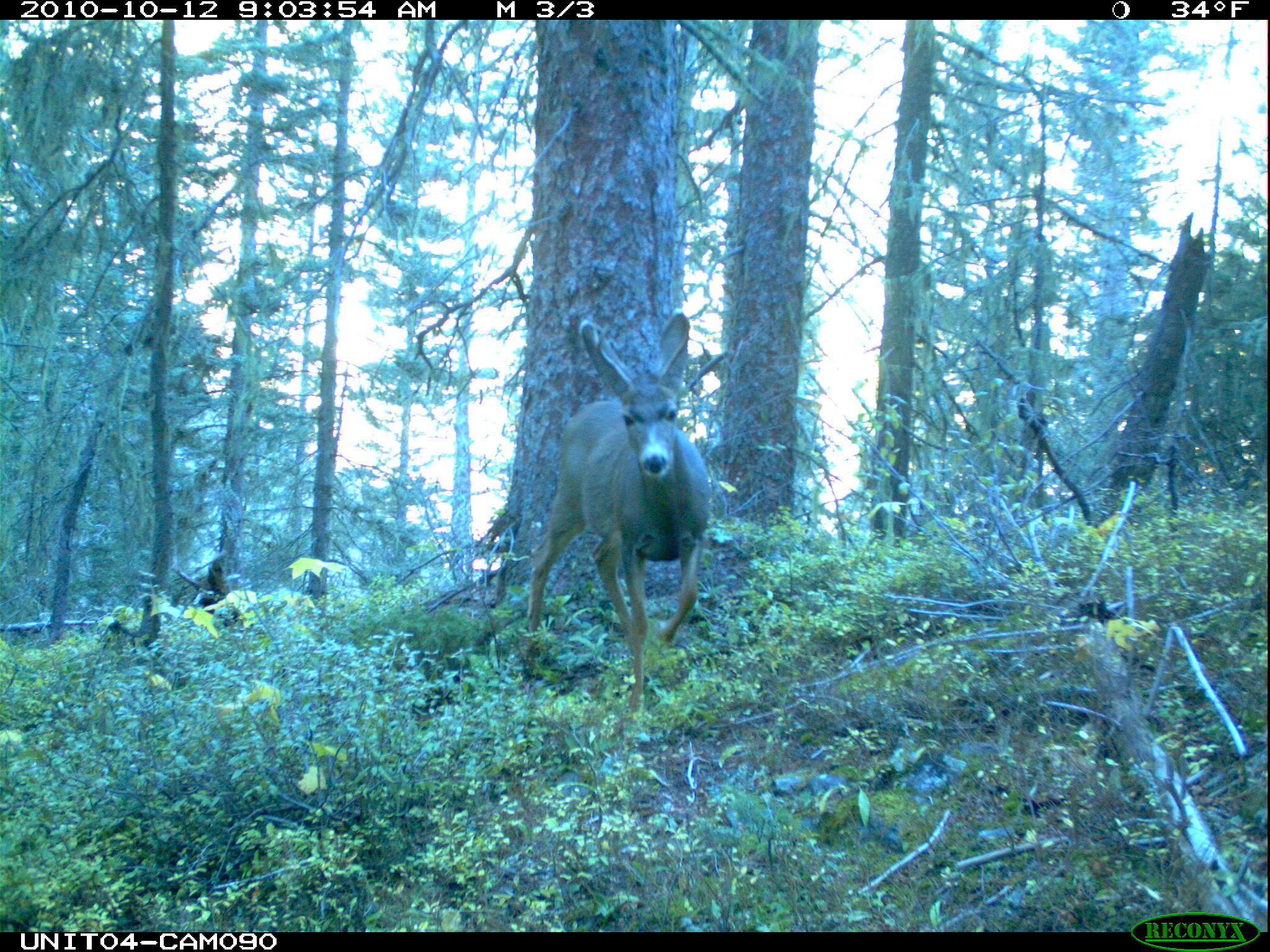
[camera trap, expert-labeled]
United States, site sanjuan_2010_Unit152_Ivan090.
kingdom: Animalia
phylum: Chordata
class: Mammalia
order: Artiodactyla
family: Cervidae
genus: Odocoileus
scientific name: Odocoileus hemionus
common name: mule deer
Odocoileus hemionus (mule deer).